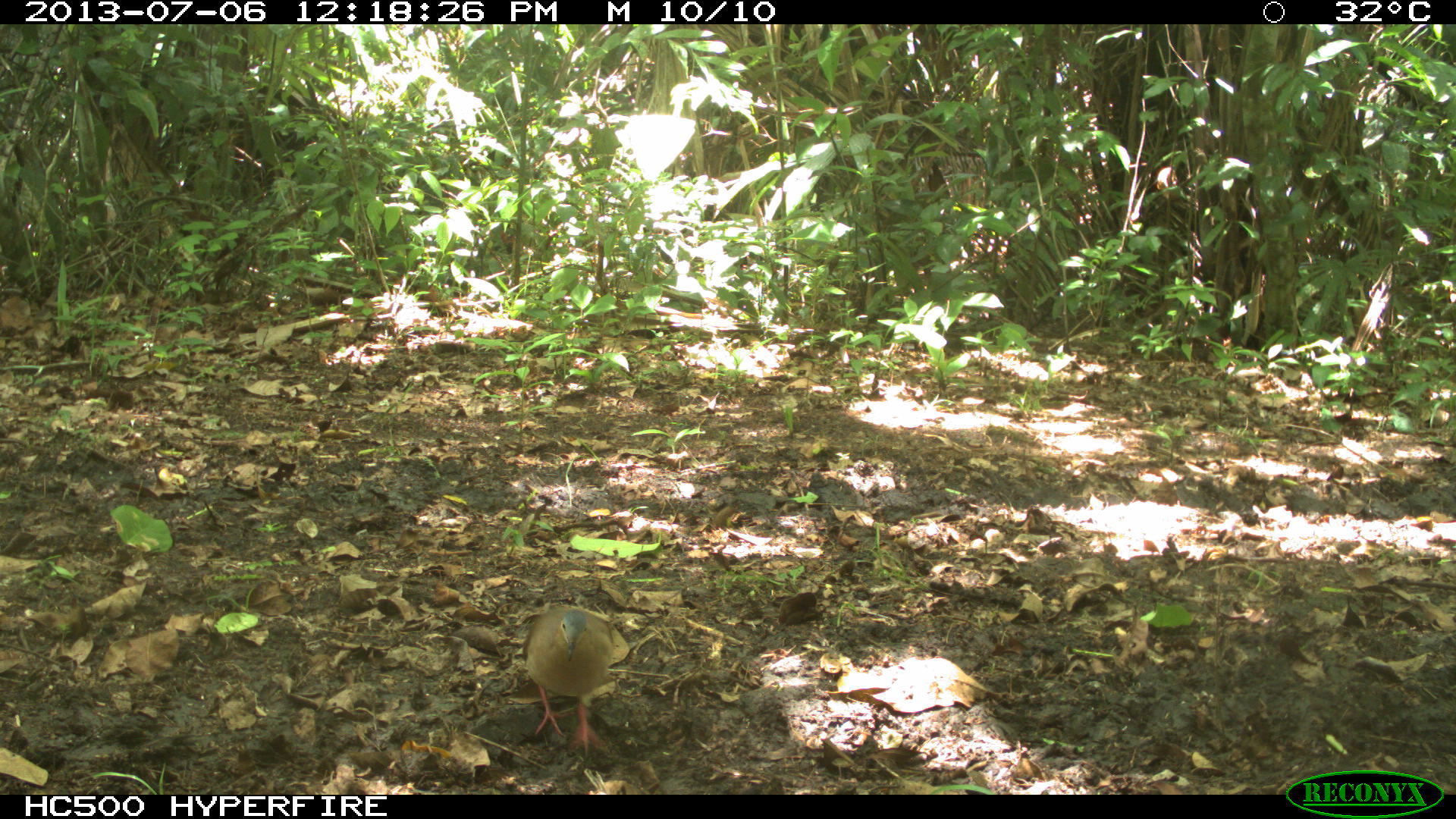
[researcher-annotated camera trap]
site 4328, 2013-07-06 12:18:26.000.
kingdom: Animalia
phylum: Chordata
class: Aves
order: Columbiformes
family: Columbidae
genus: Leptotila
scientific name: Leptotila plumbeiceps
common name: gray-headed dove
Leptotila plumbeiceps (gray-headed dove), count 1.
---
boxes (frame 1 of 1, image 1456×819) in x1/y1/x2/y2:
leptotila plumbeiceps: 515/598/615/754; 777/591/819/627; 823/557/858/585; 713/505/742/528; 778/500/809/517; 667/450/691/471